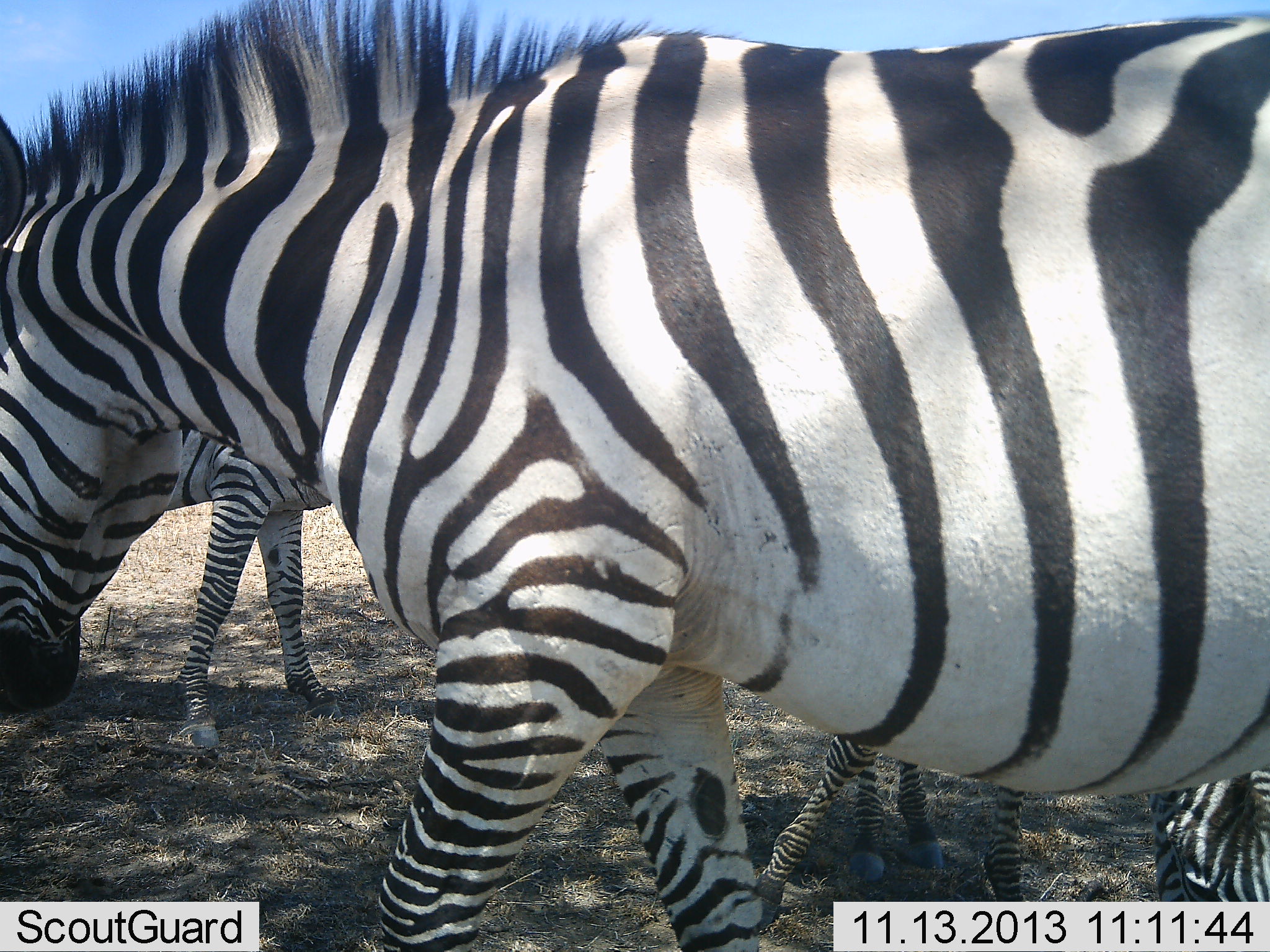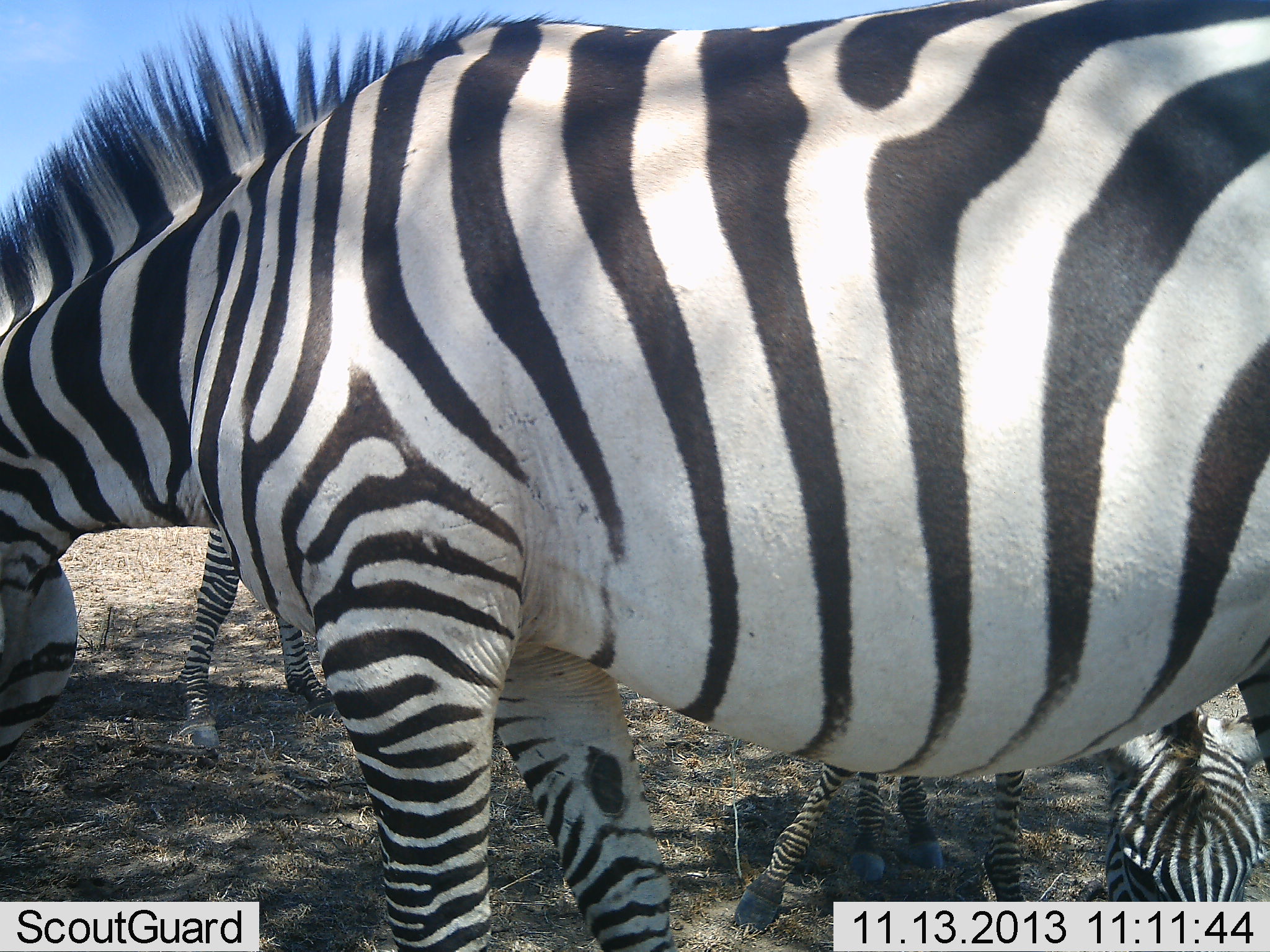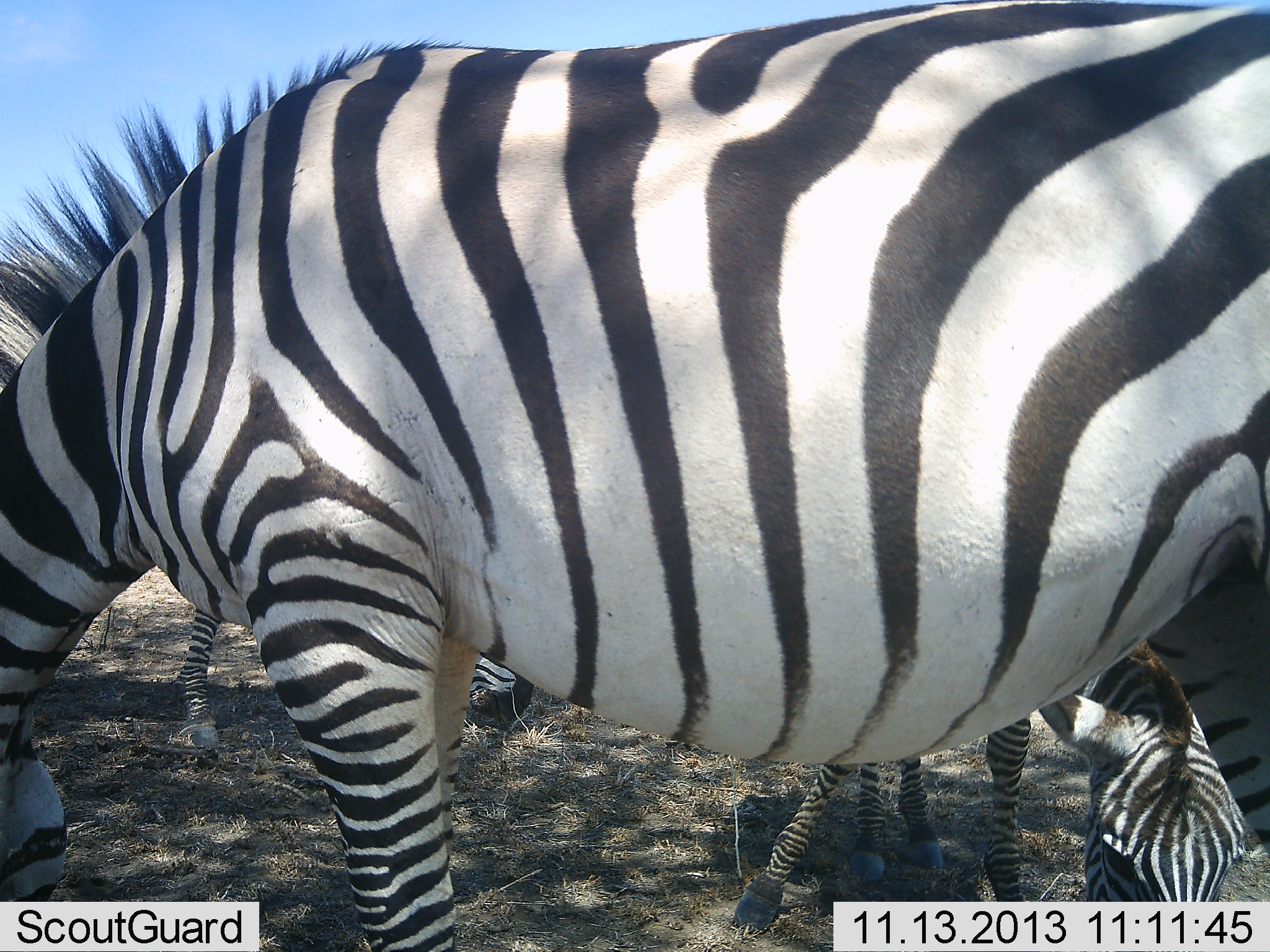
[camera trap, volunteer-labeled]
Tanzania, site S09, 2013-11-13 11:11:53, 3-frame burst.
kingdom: Animalia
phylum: Chordata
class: Mammalia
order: Perissodactyla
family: Equidae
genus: Equus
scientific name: Equus quagga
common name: plains zebra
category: zebra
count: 3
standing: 70%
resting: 10%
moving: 10%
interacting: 0%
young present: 20%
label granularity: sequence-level